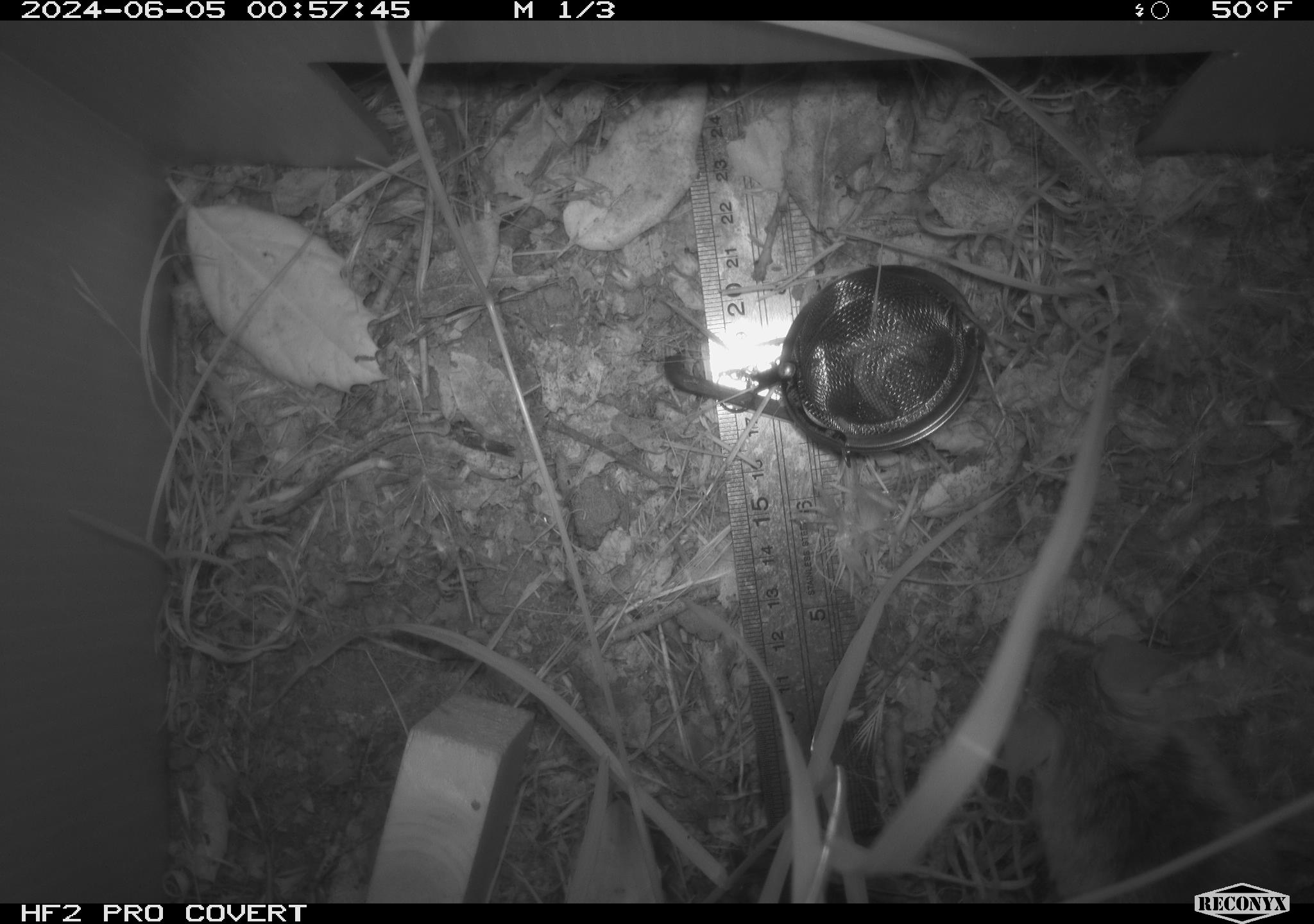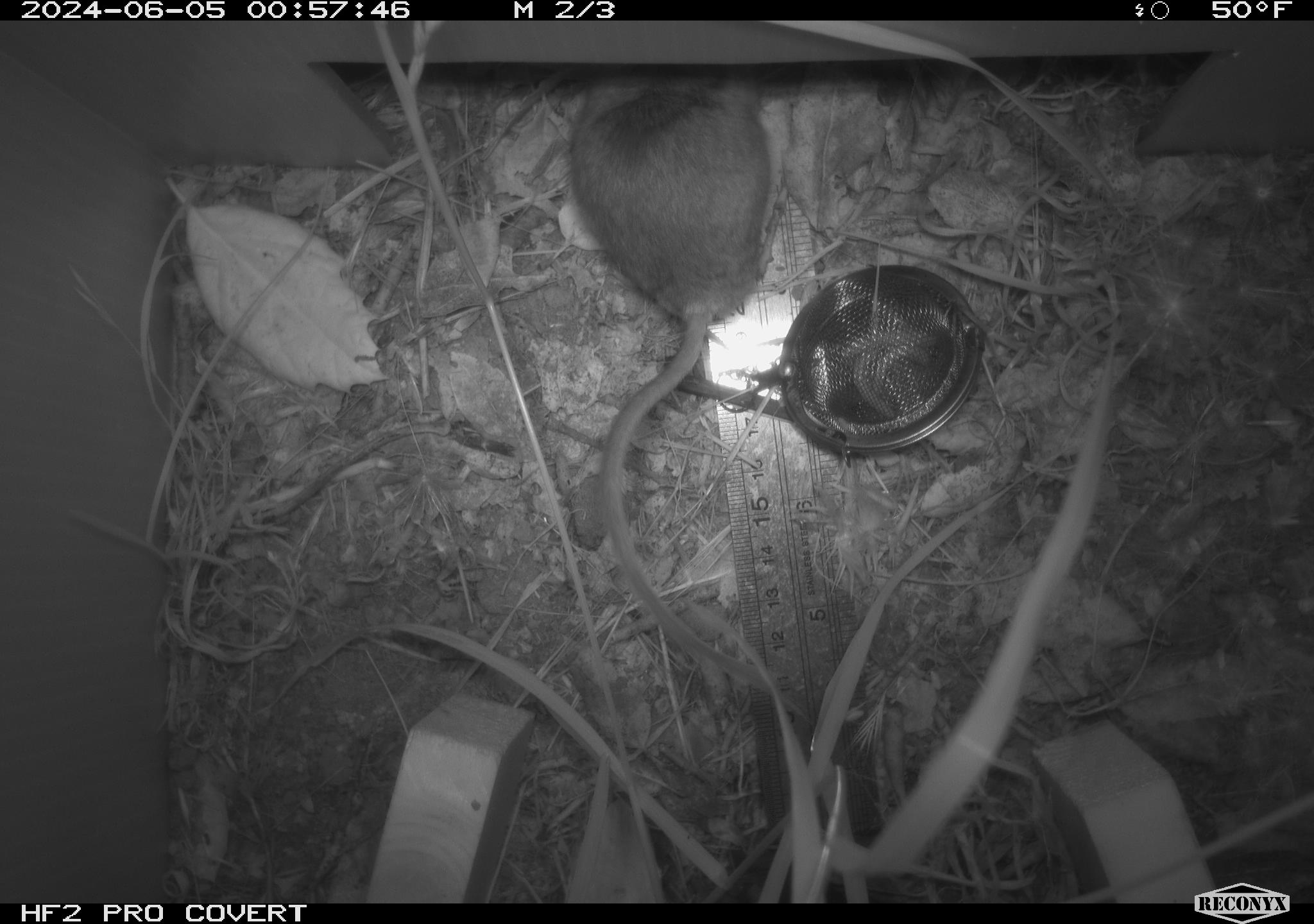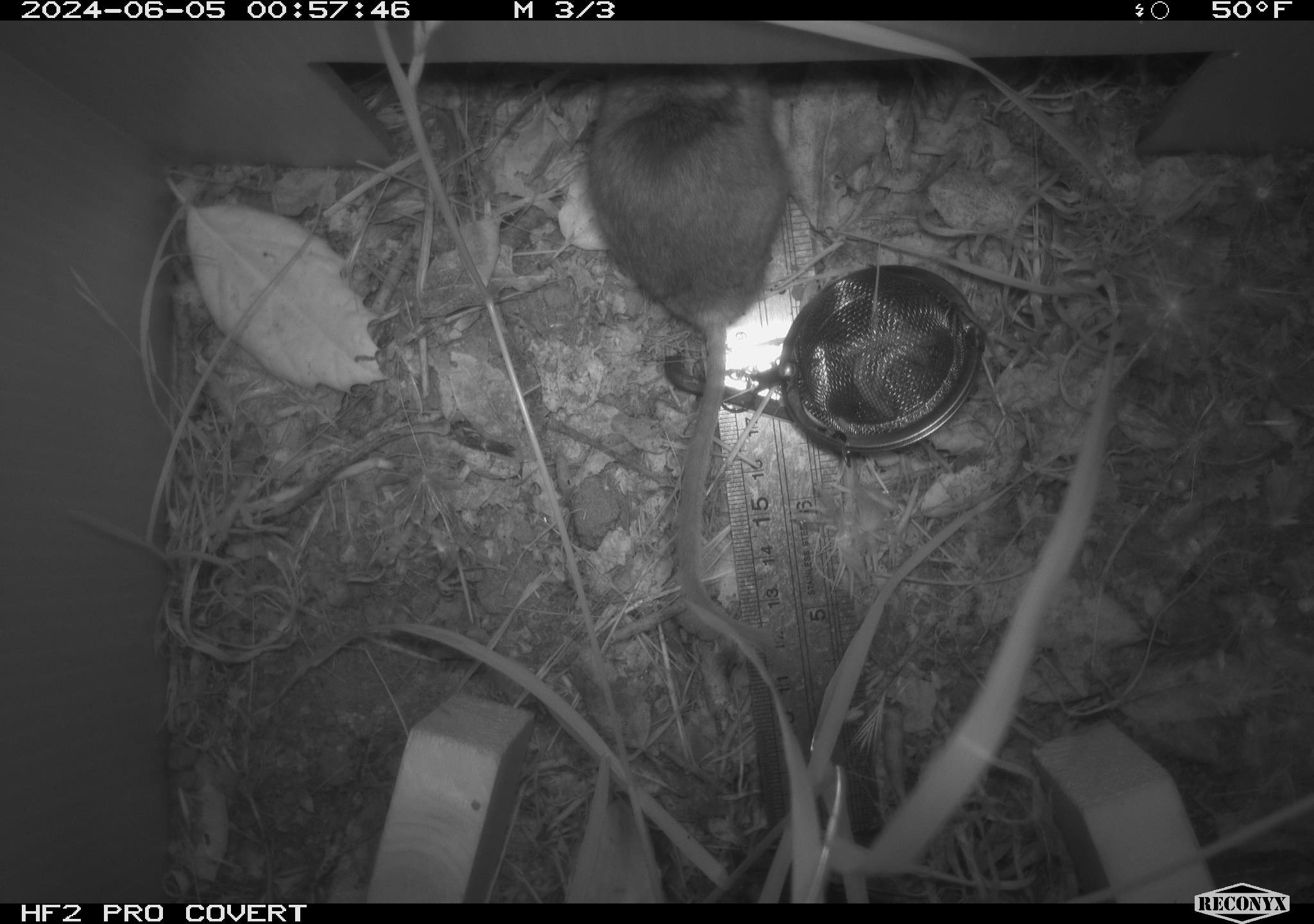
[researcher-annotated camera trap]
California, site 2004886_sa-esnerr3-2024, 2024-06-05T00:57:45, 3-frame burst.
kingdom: Animalia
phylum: Chordata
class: Mammalia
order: Rodentia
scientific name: Rodentia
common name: rodent